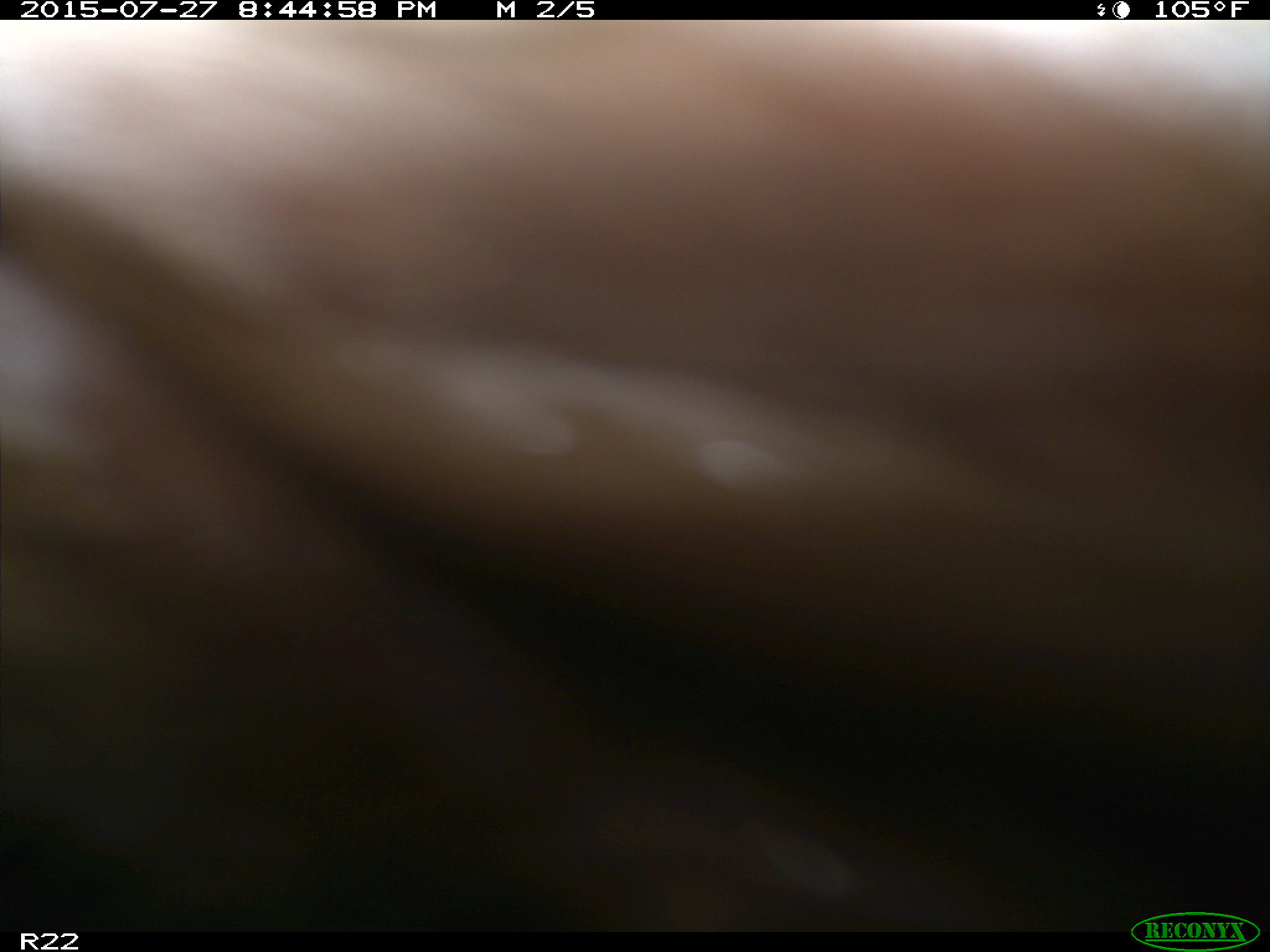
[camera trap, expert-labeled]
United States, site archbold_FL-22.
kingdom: Animalia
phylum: Chordata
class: Mammalia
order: Artiodactyla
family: Bovidae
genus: Bos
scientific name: Bos taurus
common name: domestic cow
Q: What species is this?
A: Bos taurus (domestic cow).